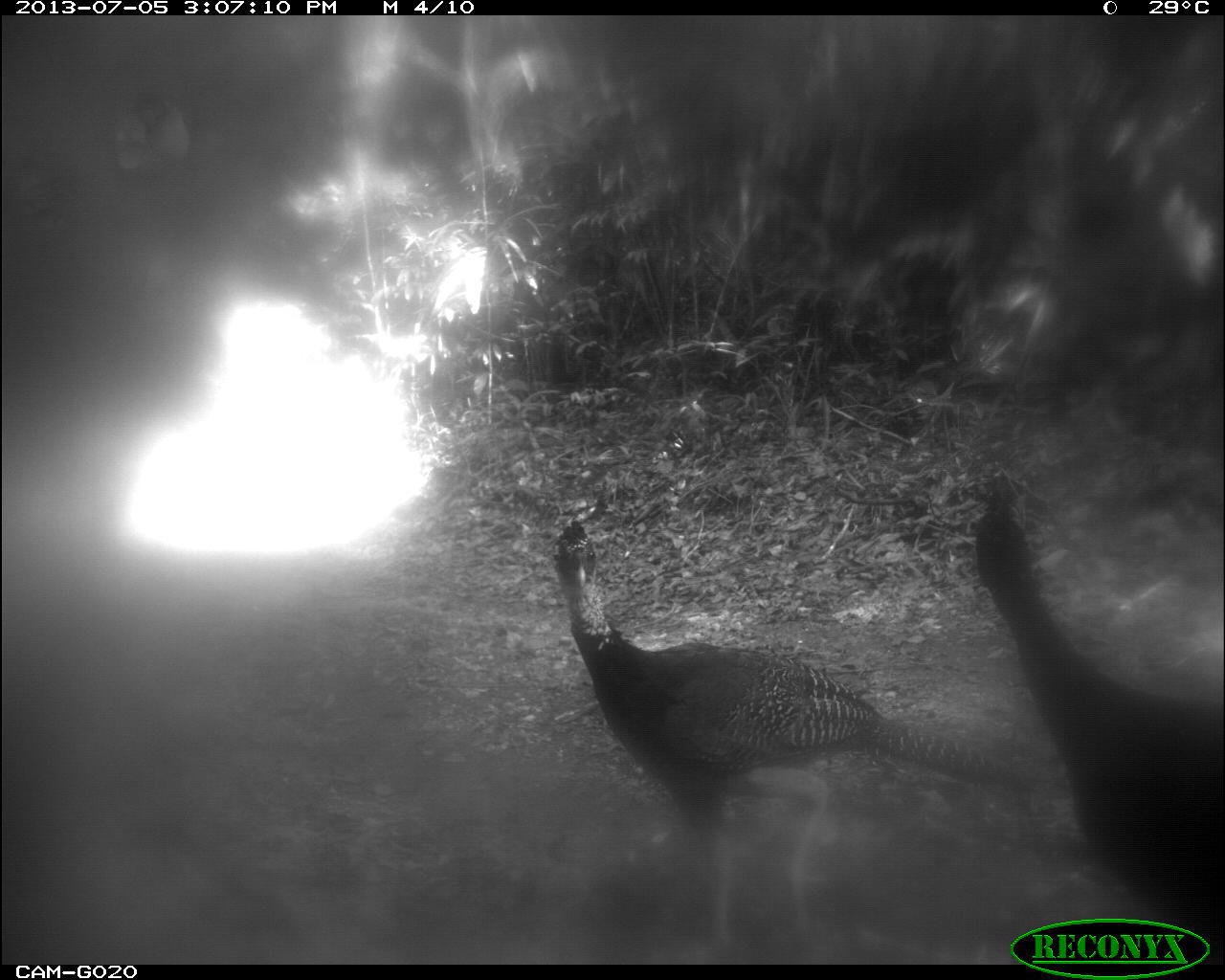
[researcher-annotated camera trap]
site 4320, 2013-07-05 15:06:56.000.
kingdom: Animalia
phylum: Chordata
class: Aves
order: Galliformes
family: Cracidae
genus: Crax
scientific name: Crax rubra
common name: great curassow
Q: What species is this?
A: Crax rubra (great curassow).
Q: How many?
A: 2.